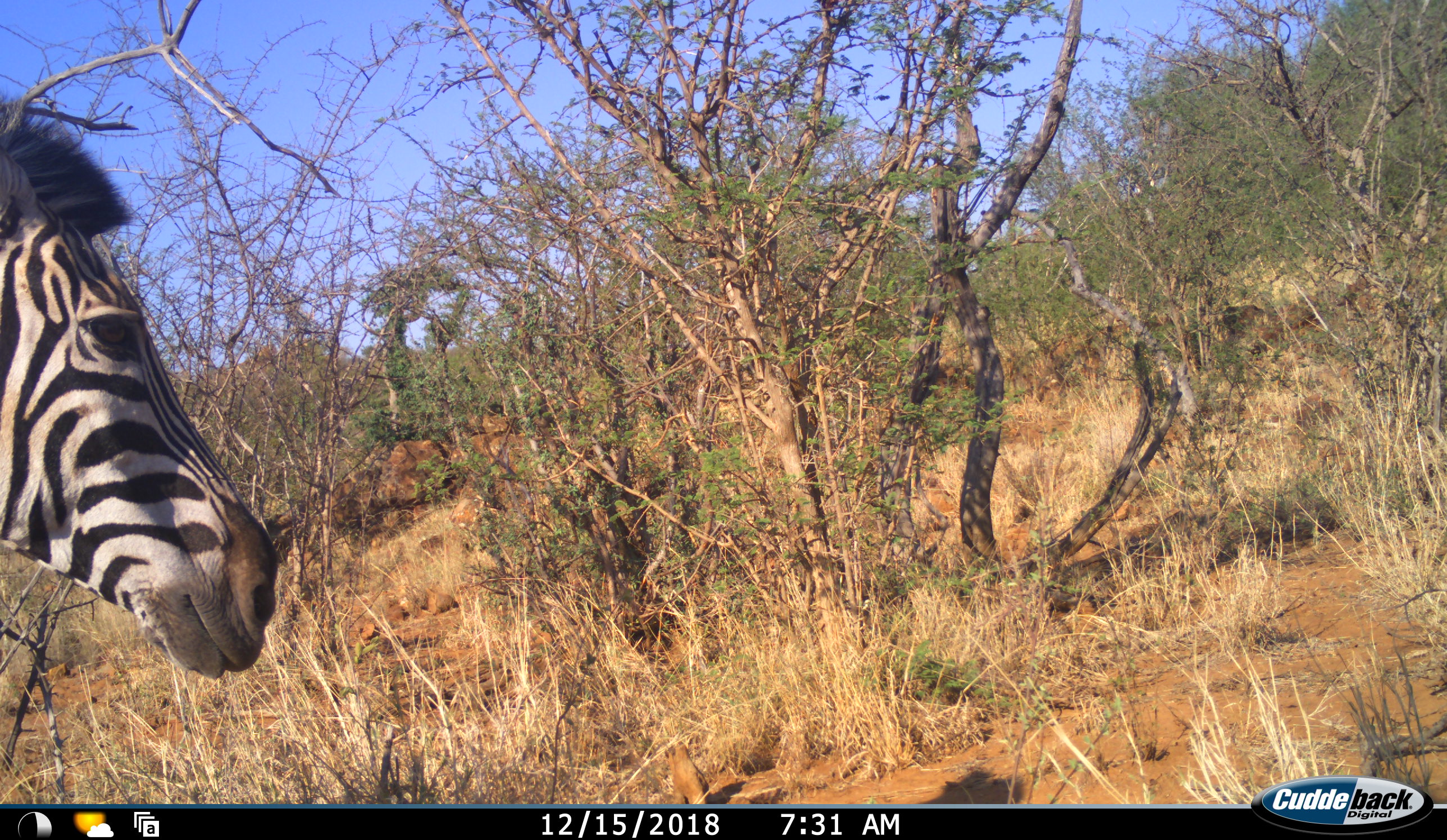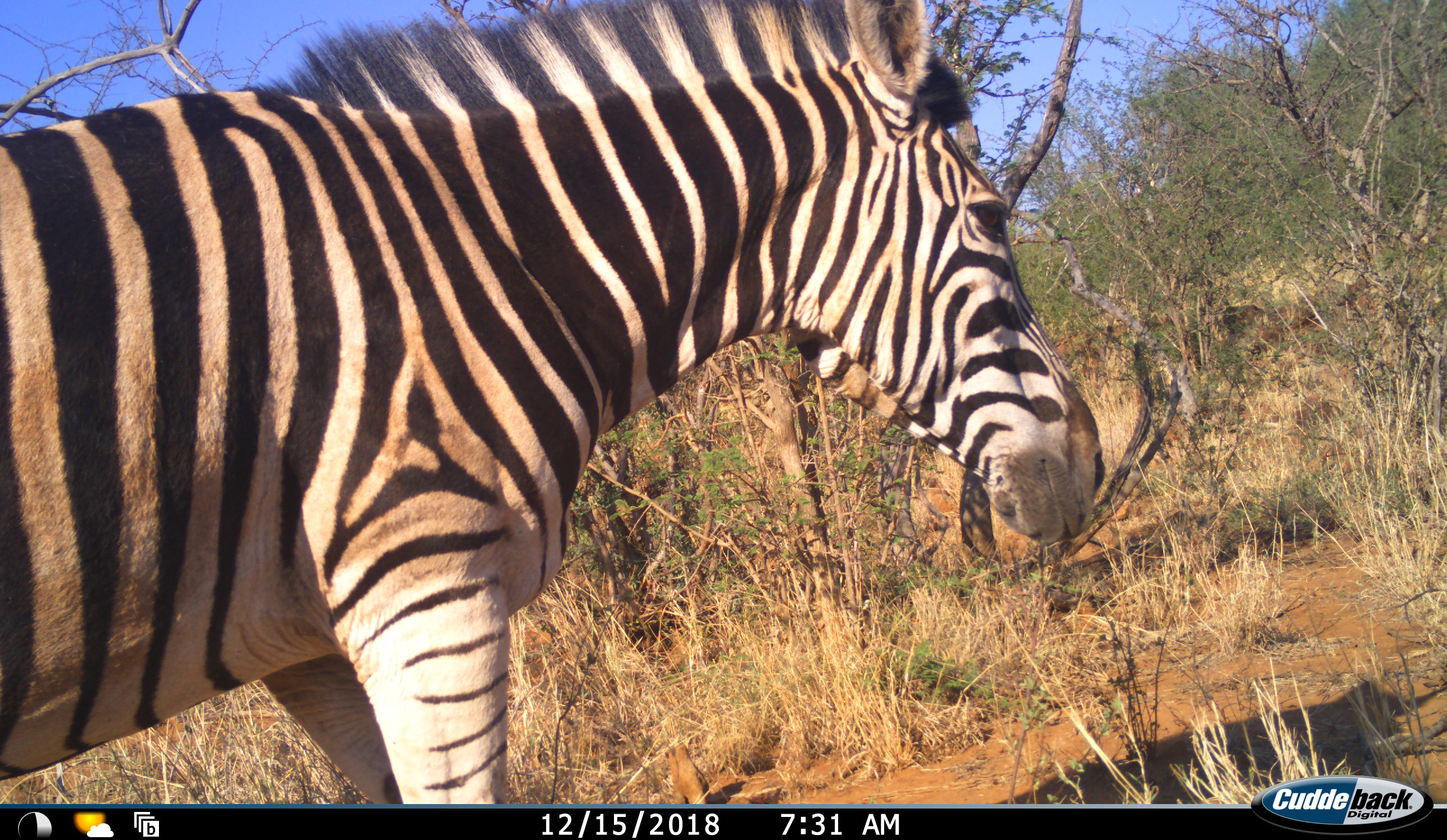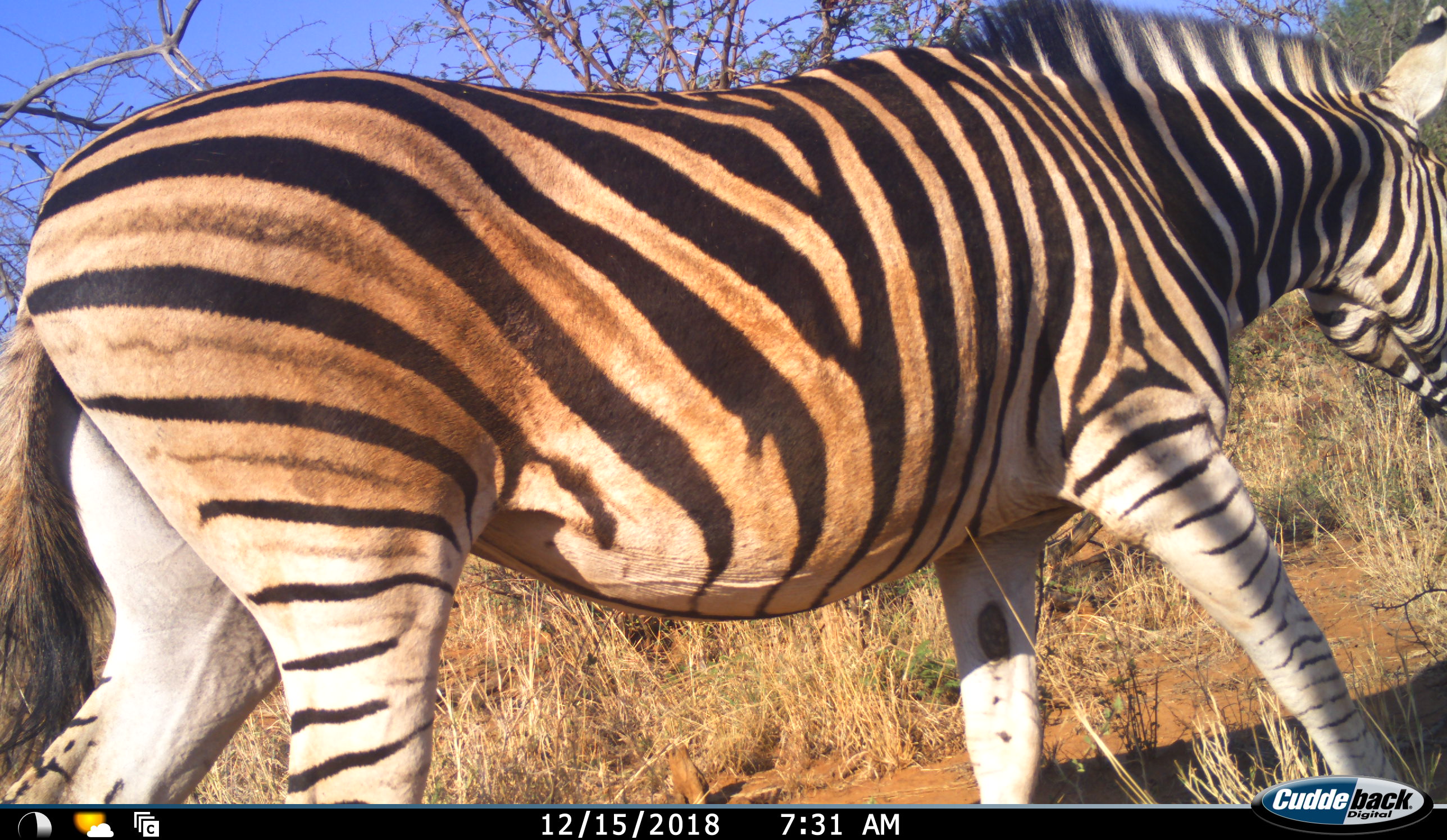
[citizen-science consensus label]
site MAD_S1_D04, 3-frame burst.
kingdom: Animalia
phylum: Chordata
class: Mammalia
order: Perissodactyla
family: Equidae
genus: Equus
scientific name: Equus quagga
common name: plains zebra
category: zebraplains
Zebraplains (plains zebra) (Equus quagga), count 1. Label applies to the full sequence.